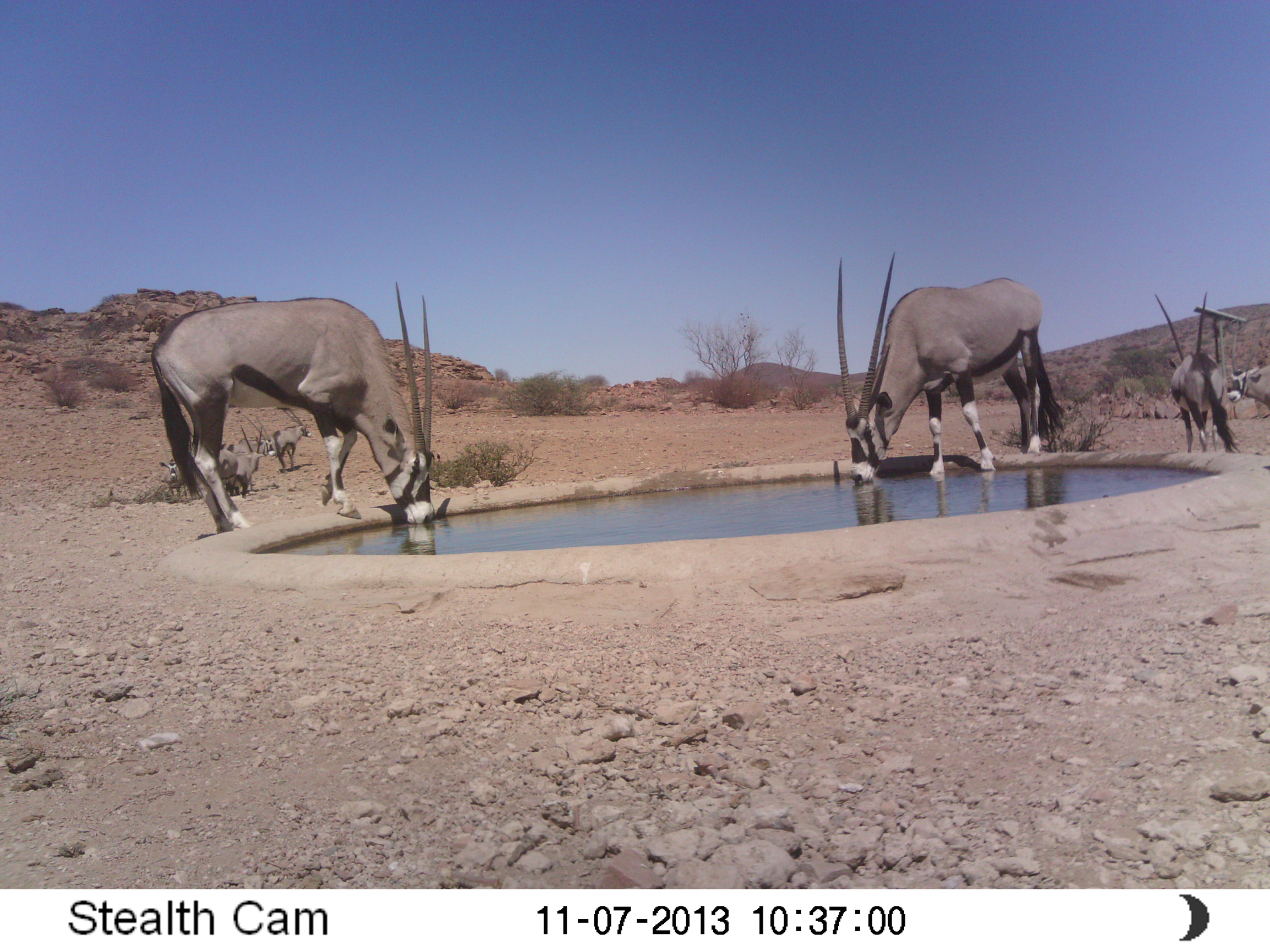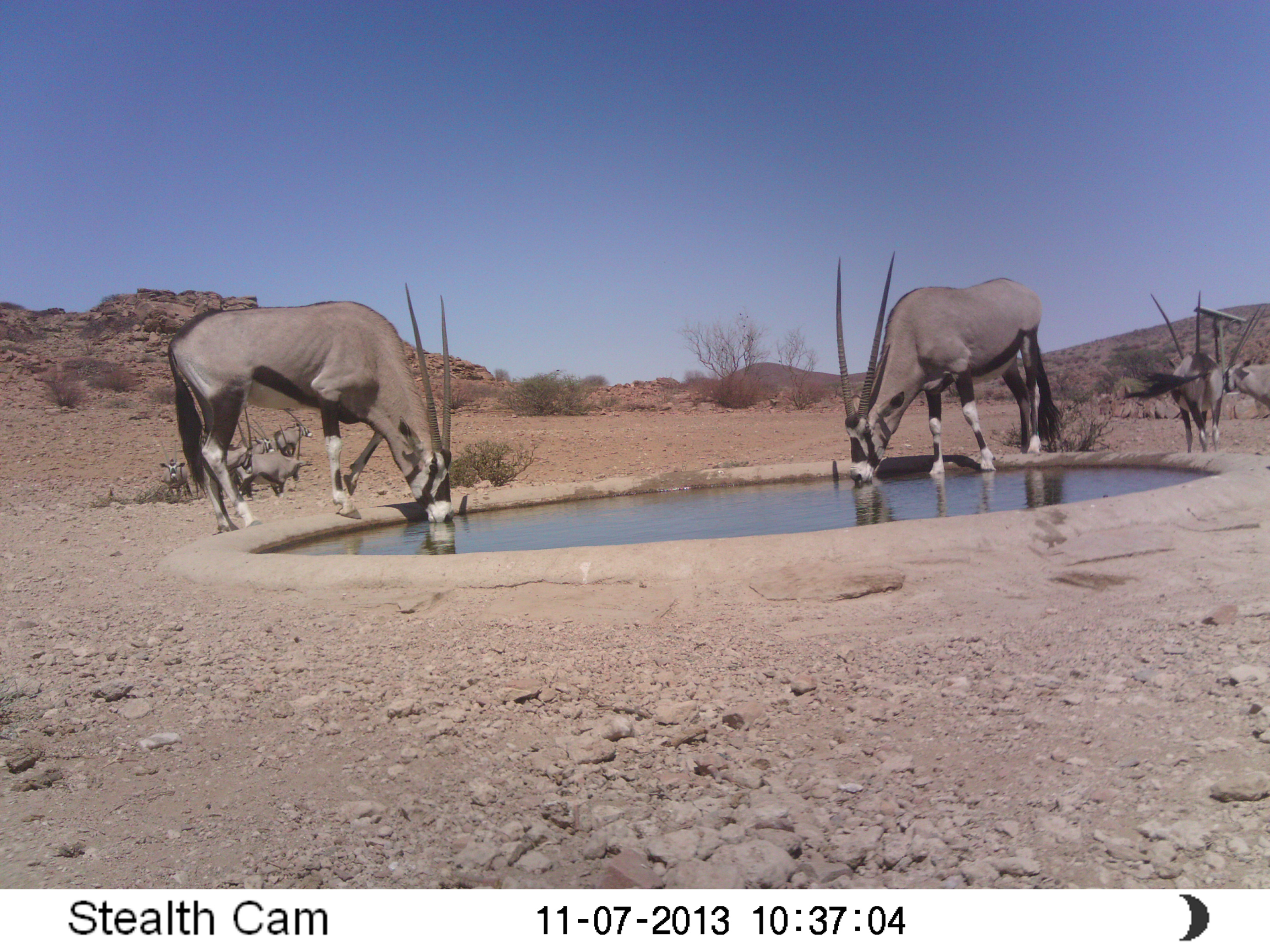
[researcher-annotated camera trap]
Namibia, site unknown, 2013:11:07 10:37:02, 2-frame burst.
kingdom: Animalia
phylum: Chordata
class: Mammalia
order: Artiodactyla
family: Bovidae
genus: Oryx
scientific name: Oryx gazella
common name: gemsbok